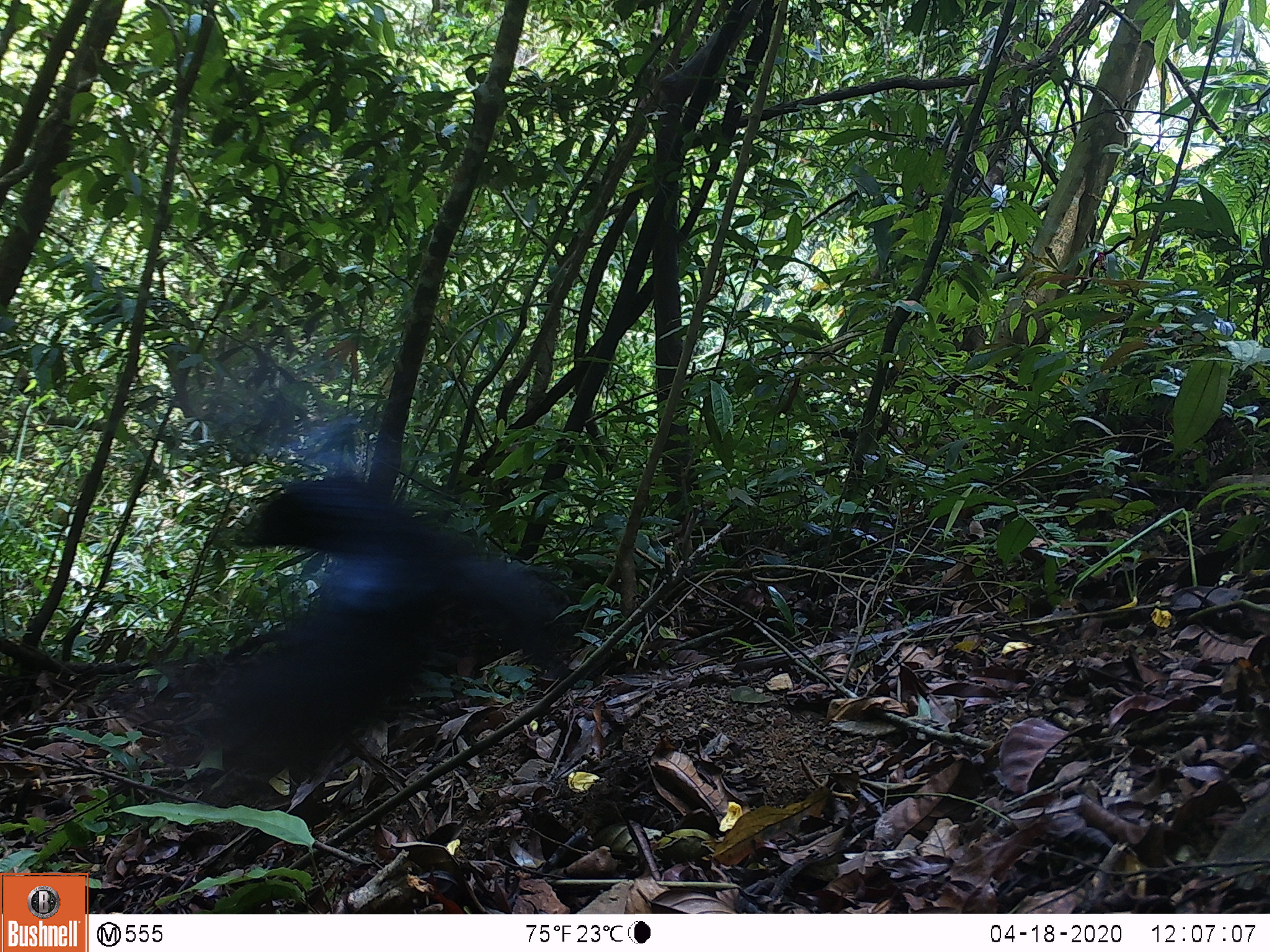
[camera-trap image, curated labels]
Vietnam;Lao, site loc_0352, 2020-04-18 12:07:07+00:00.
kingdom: Animalia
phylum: Chordata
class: Mammalia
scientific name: Mammalia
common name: mammal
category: unidentified mammal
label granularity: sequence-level